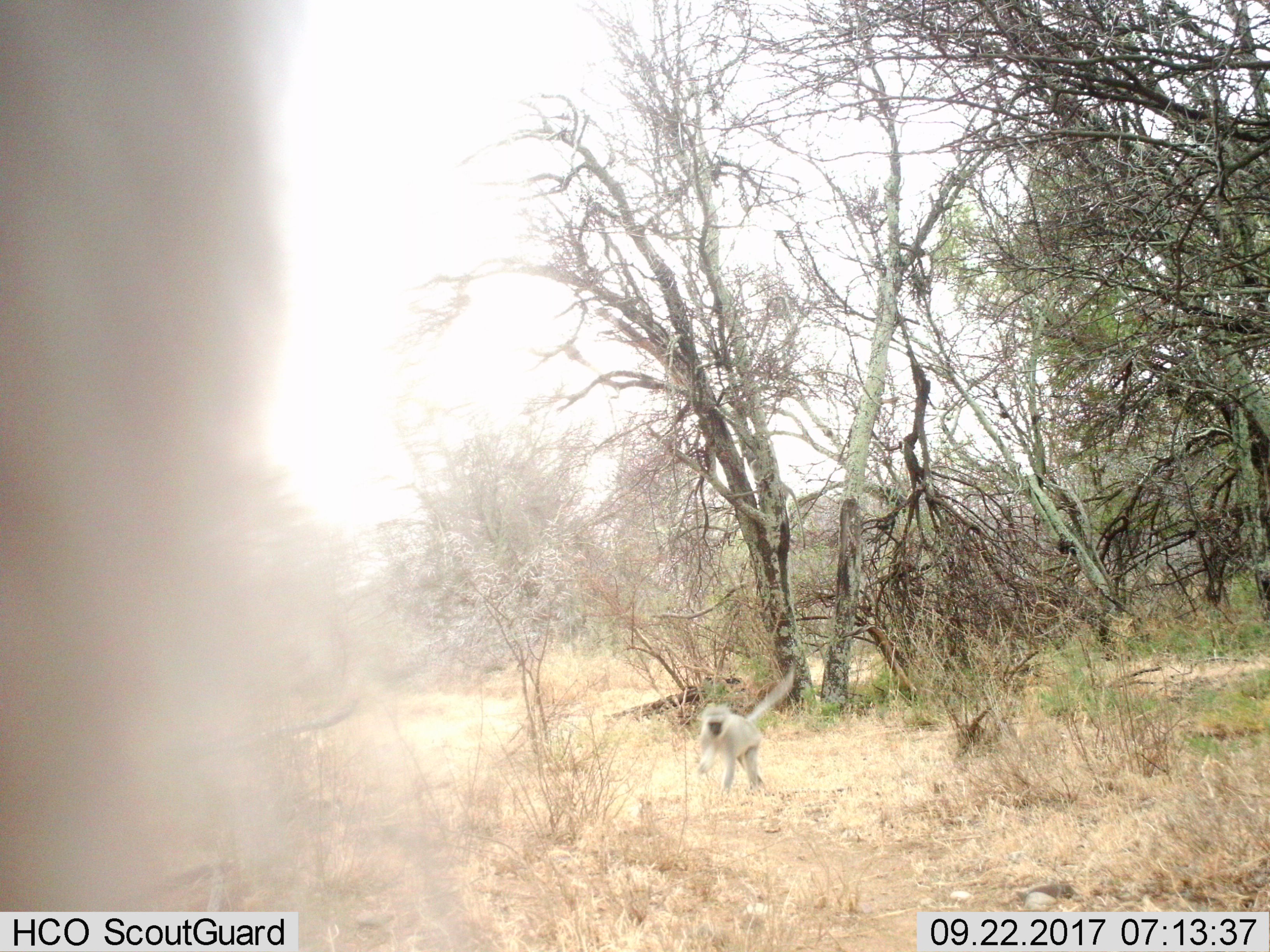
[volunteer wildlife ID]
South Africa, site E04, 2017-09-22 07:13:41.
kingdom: Animalia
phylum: Chordata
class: Mammalia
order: Primates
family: Cercopithecidae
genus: Chlorocebus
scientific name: Chlorocebus pygerythrus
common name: vervet monkey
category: monkeyvervet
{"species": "monkeyvervet (vervet monkey) (Chlorocebus pygerythrus)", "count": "2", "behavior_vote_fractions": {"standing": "10%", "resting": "0%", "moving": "80%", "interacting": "10%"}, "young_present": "0%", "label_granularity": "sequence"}